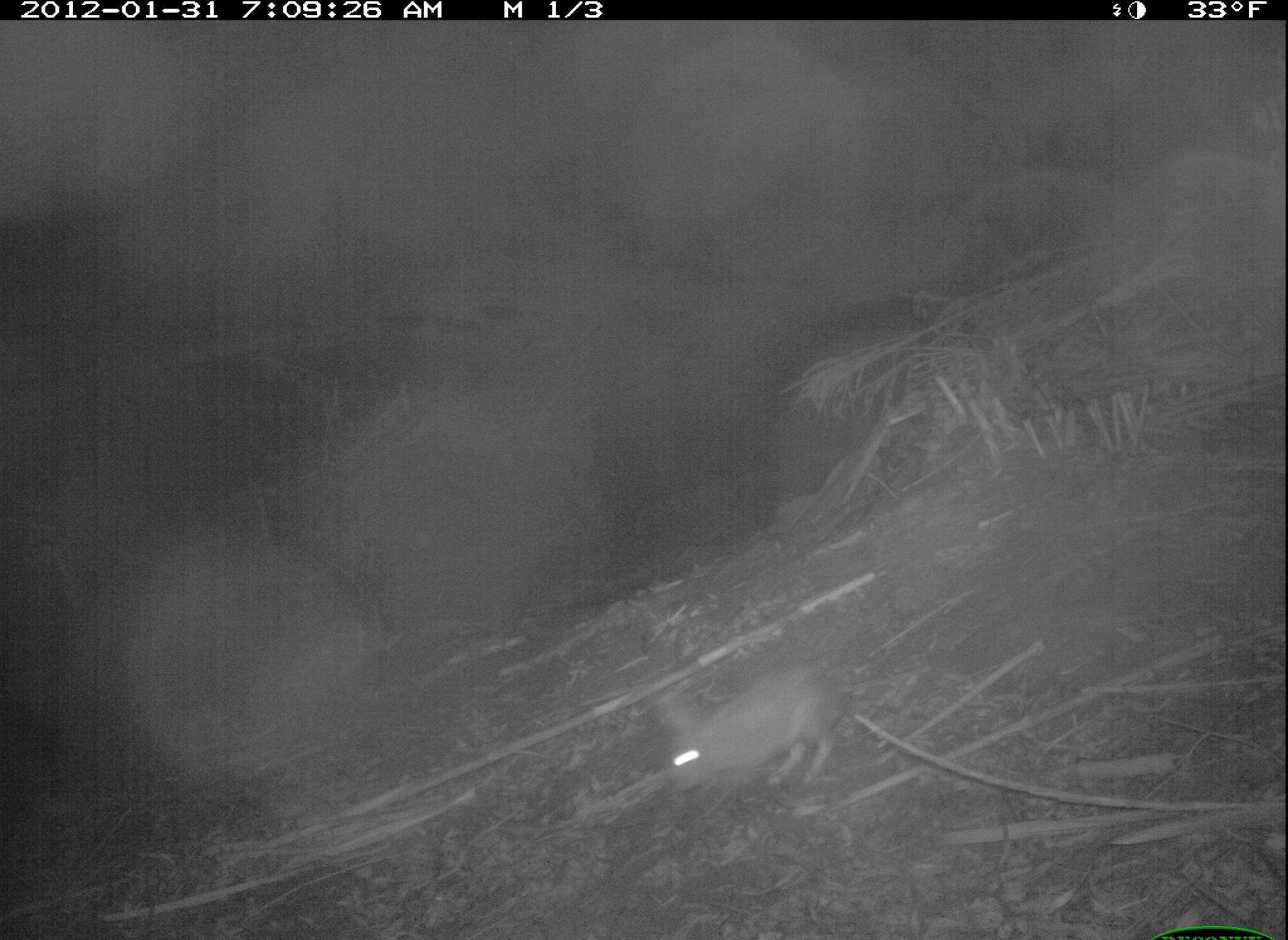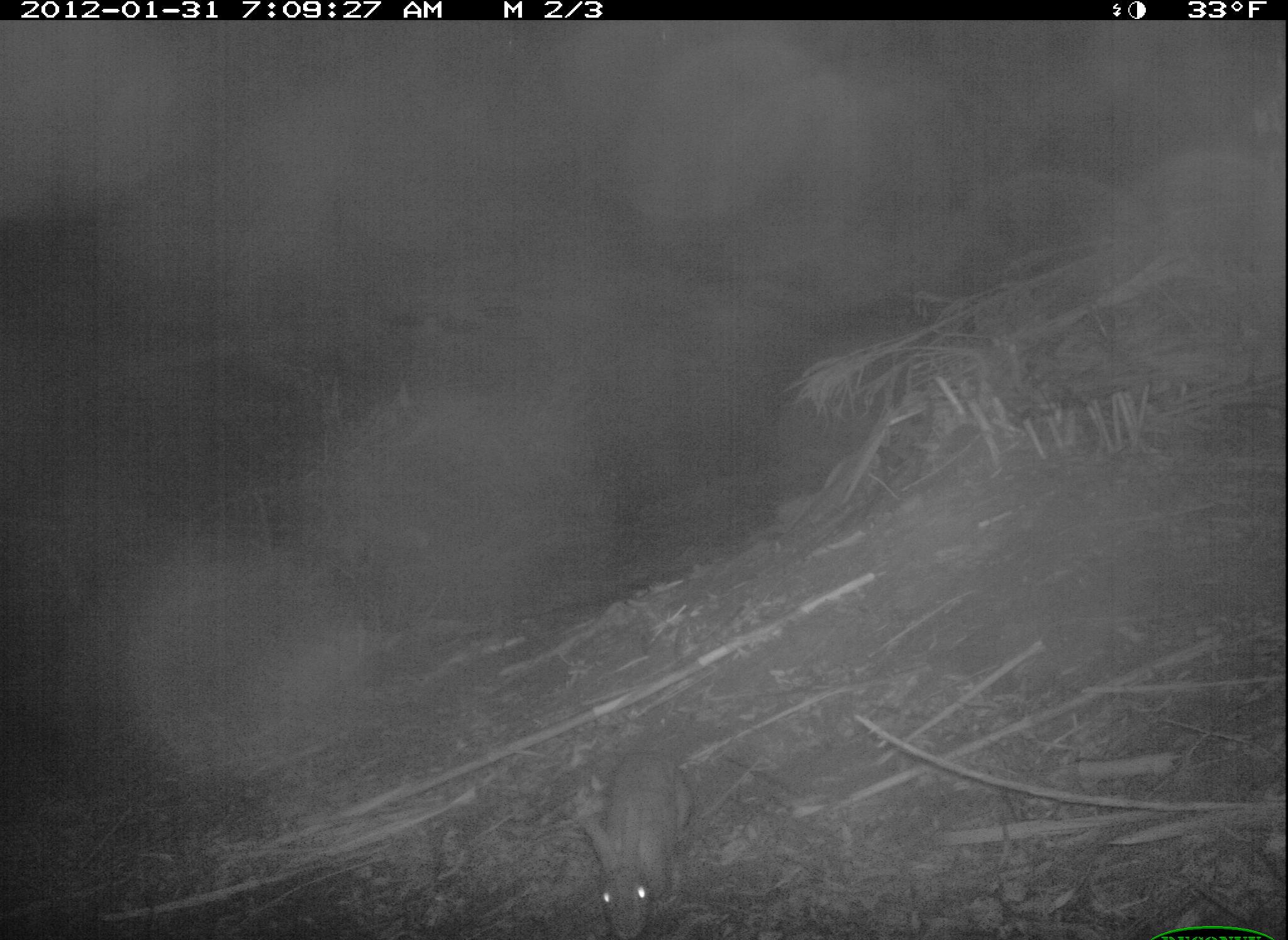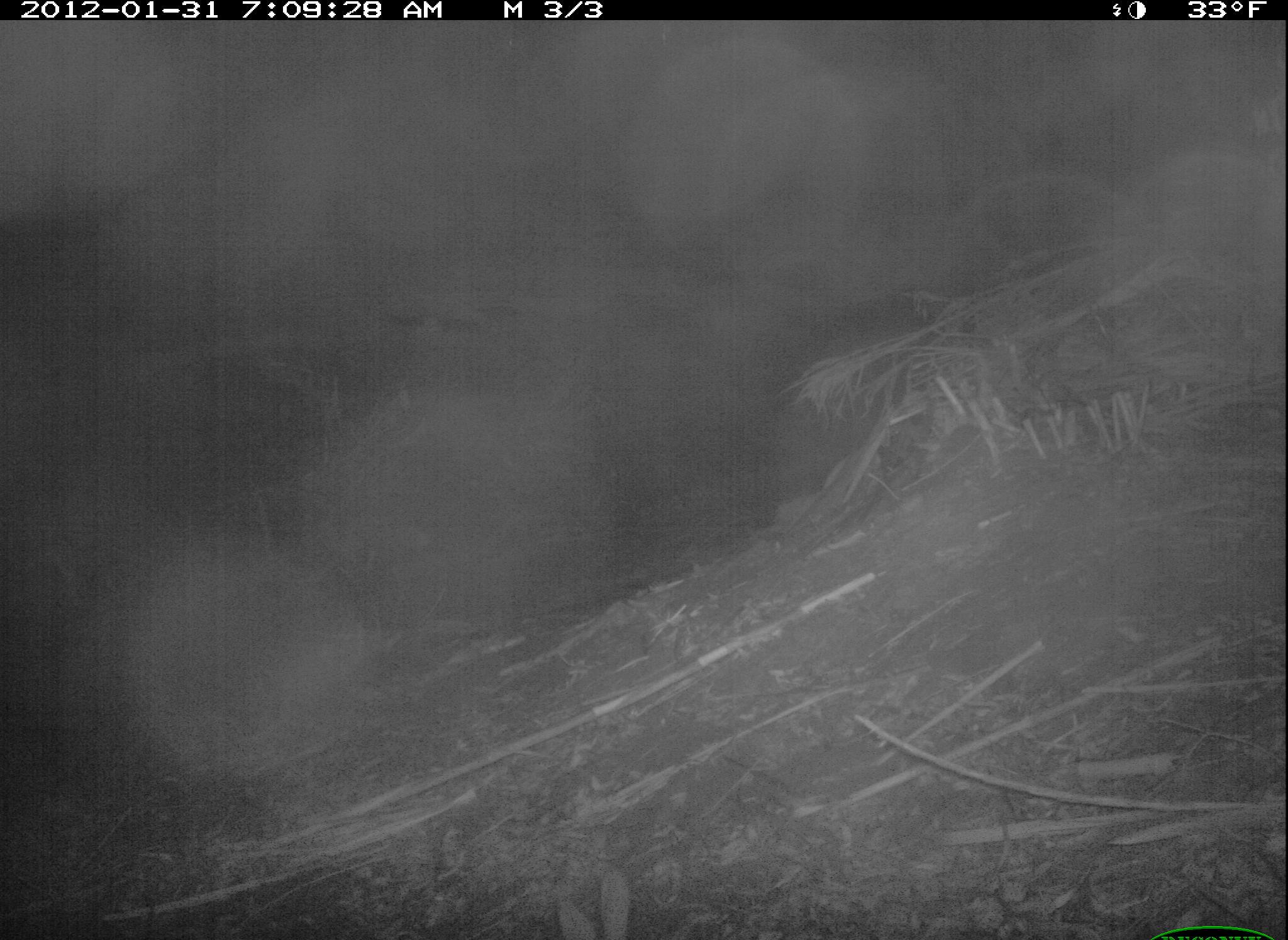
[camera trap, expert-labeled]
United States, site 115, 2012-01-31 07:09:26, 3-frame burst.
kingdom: Animalia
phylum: Chordata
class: Mammalia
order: Lagomorpha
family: Leporidae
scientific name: Leporidae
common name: rabbits and hares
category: rabbit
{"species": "rabbit (rabbits and hares) (Leporidae)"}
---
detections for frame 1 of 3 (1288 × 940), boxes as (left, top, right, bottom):
rabbit: (642, 670, 845, 801)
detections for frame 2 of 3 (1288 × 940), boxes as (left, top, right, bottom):
rabbit: (581, 741, 696, 940)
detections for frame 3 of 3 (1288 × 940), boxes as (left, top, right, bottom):
rabbit: (538, 868, 644, 934)